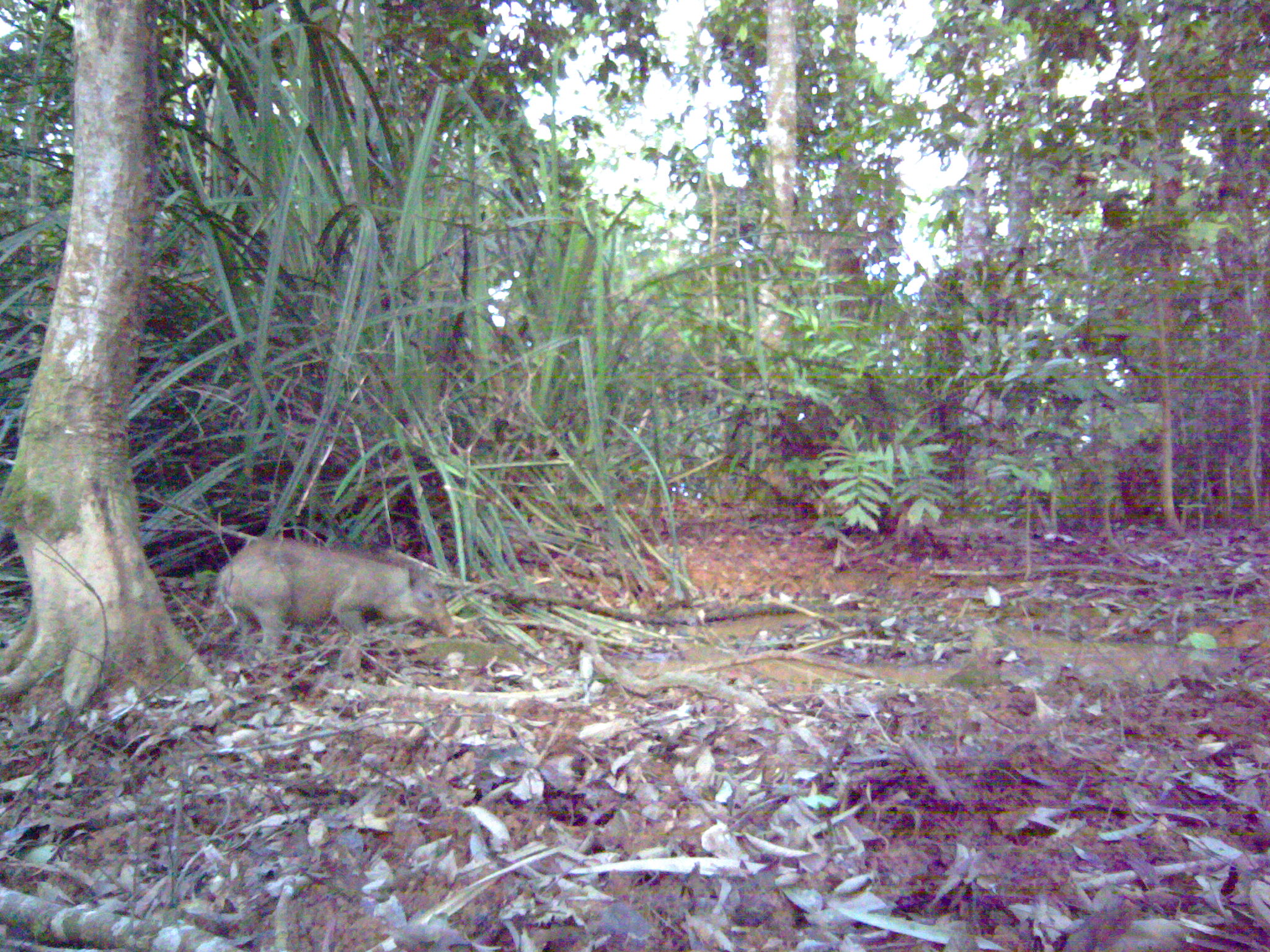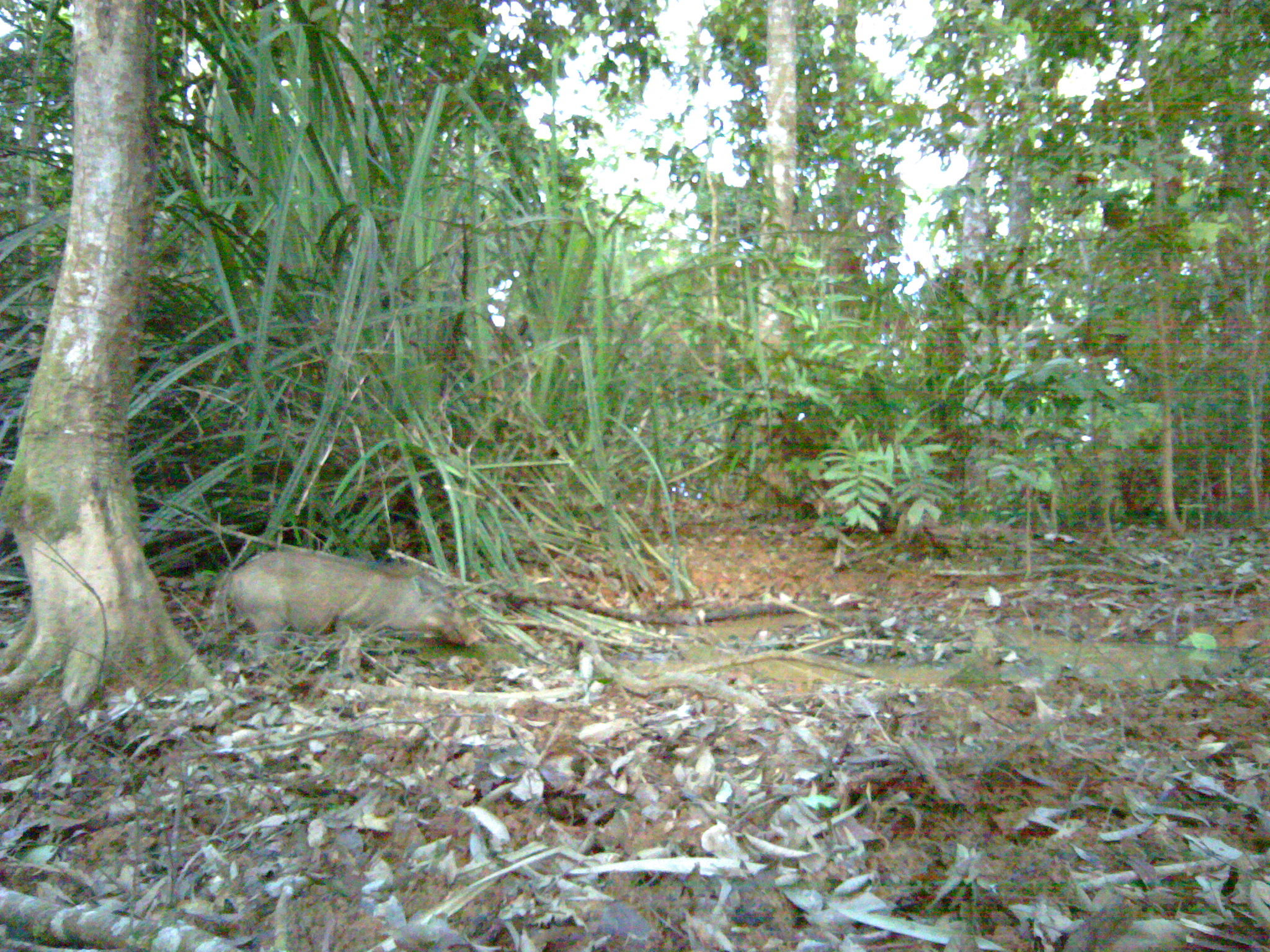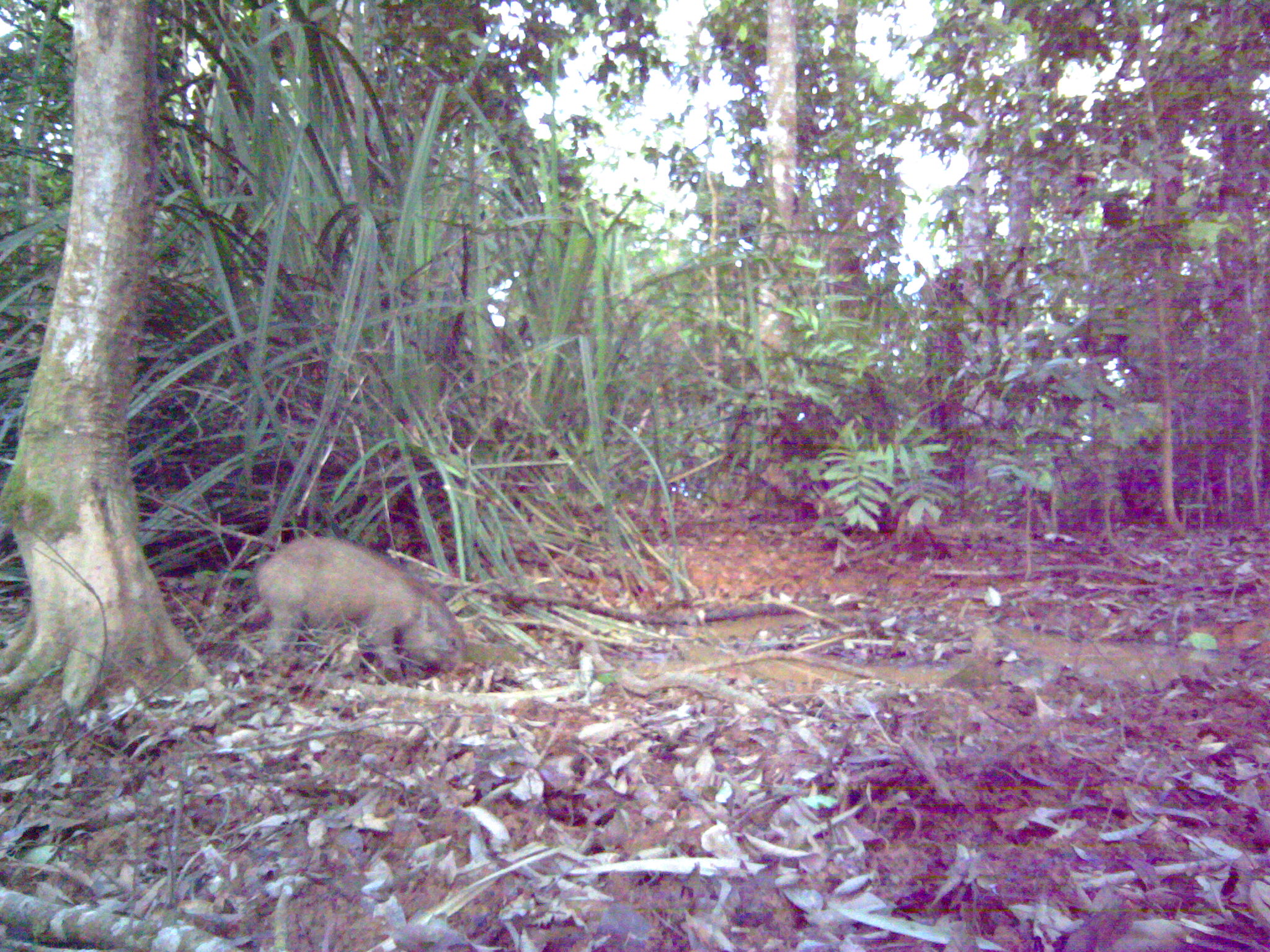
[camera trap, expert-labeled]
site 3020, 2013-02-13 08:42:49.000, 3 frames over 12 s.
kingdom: Animalia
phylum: Chordata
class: Mammalia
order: Artiodactyla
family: Suidae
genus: Sus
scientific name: Sus scrofa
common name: wild boar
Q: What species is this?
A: Sus scrofa (wild boar).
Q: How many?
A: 1.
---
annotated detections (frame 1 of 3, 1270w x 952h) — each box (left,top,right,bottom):
sus scrofa: (214,536,461,676)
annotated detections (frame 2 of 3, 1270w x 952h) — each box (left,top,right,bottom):
sus scrofa: (229,548,482,660)